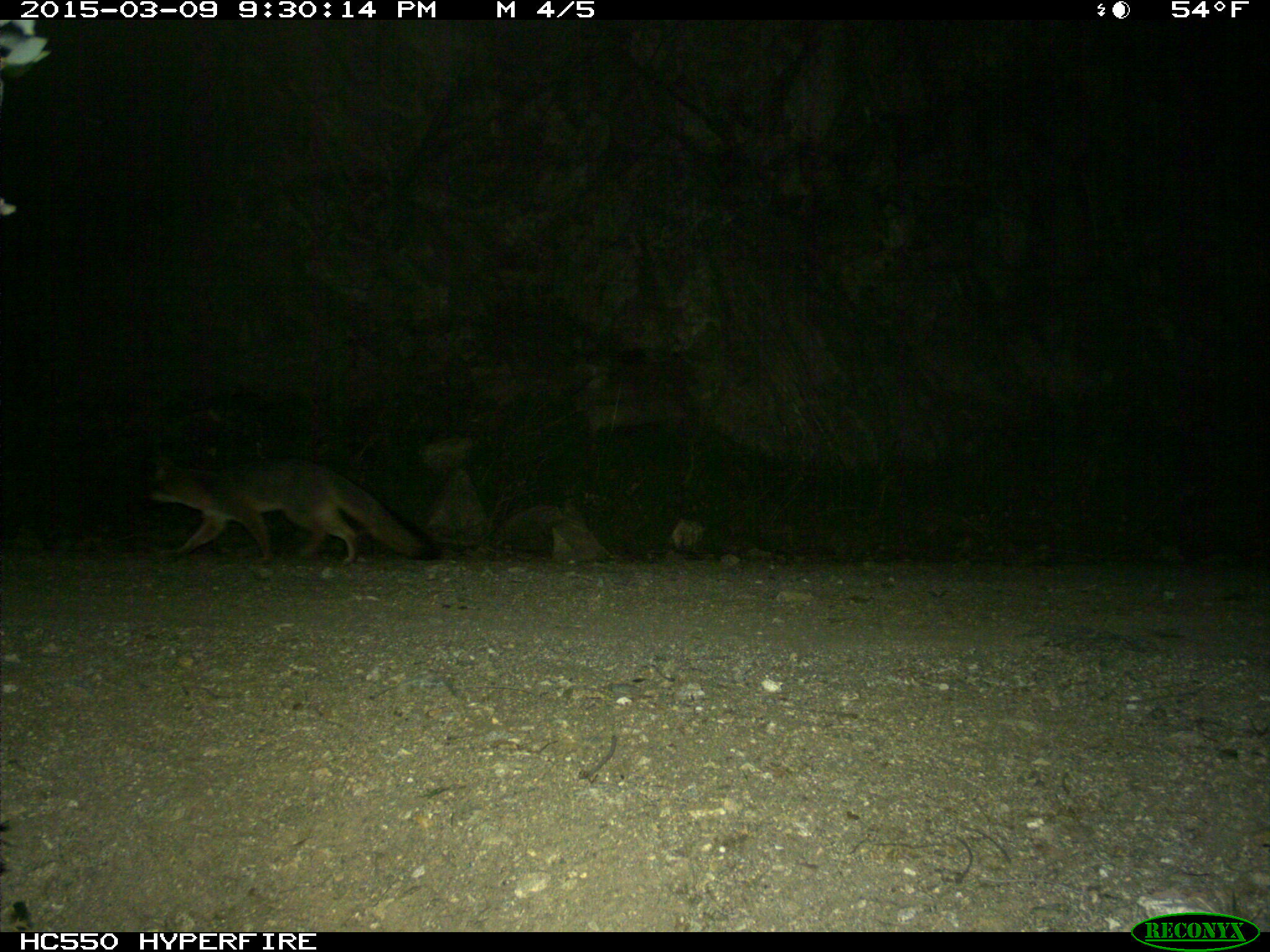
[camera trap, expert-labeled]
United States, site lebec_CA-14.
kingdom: Animalia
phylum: Chordata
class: Mammalia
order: Carnivora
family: Canidae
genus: Urocyon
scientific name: Urocyon cinereoargenteus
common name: gray fox